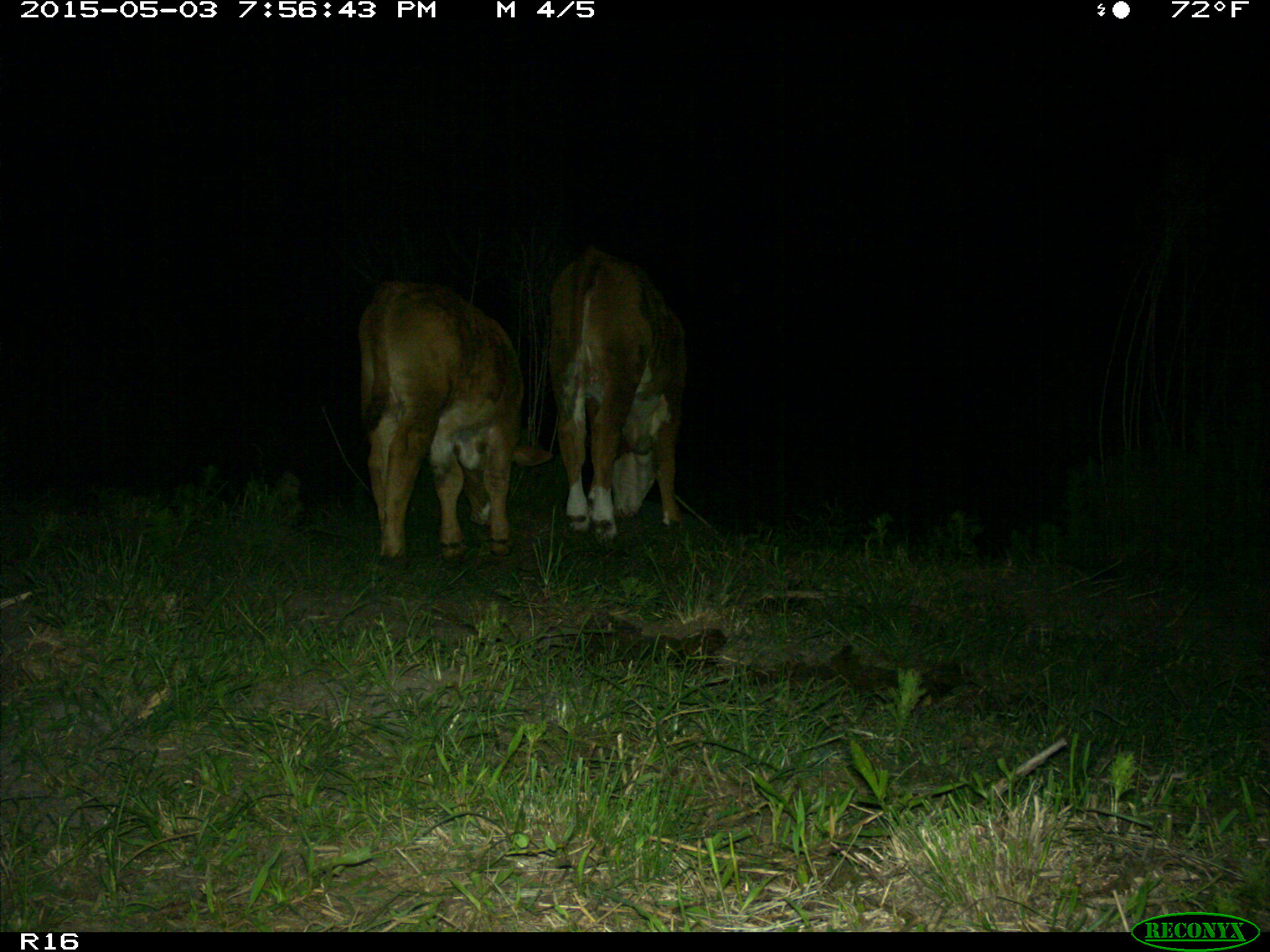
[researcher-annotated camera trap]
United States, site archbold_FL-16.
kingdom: Animalia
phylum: Chordata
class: Mammalia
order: Artiodactyla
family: Bovidae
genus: Bos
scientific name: Bos taurus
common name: domestic cow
Bos taurus (domestic cow).